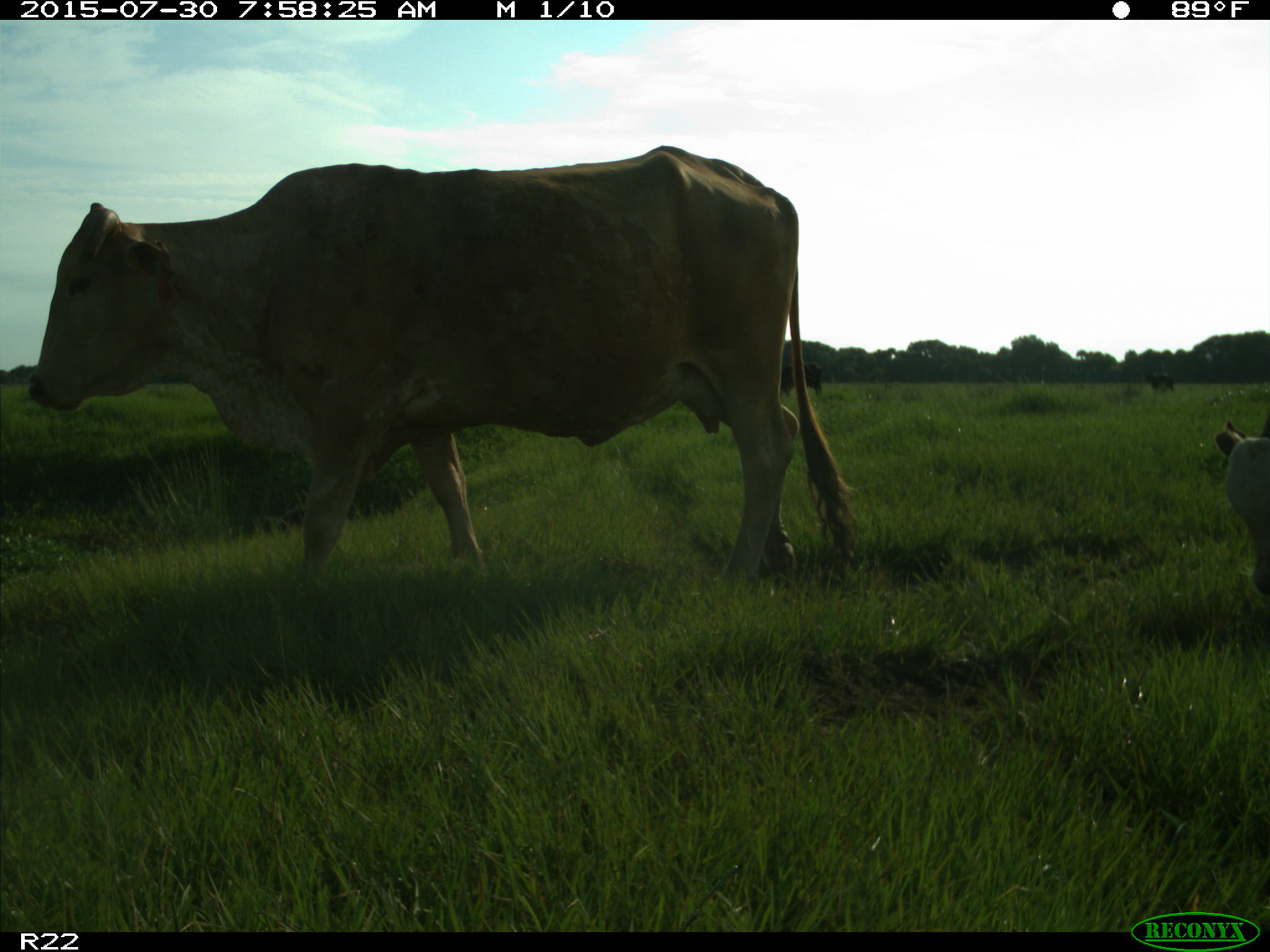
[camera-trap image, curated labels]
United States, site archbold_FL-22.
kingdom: Animalia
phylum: Chordata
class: Mammalia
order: Artiodactyla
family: Bovidae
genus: Bos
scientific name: Bos taurus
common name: domestic cow